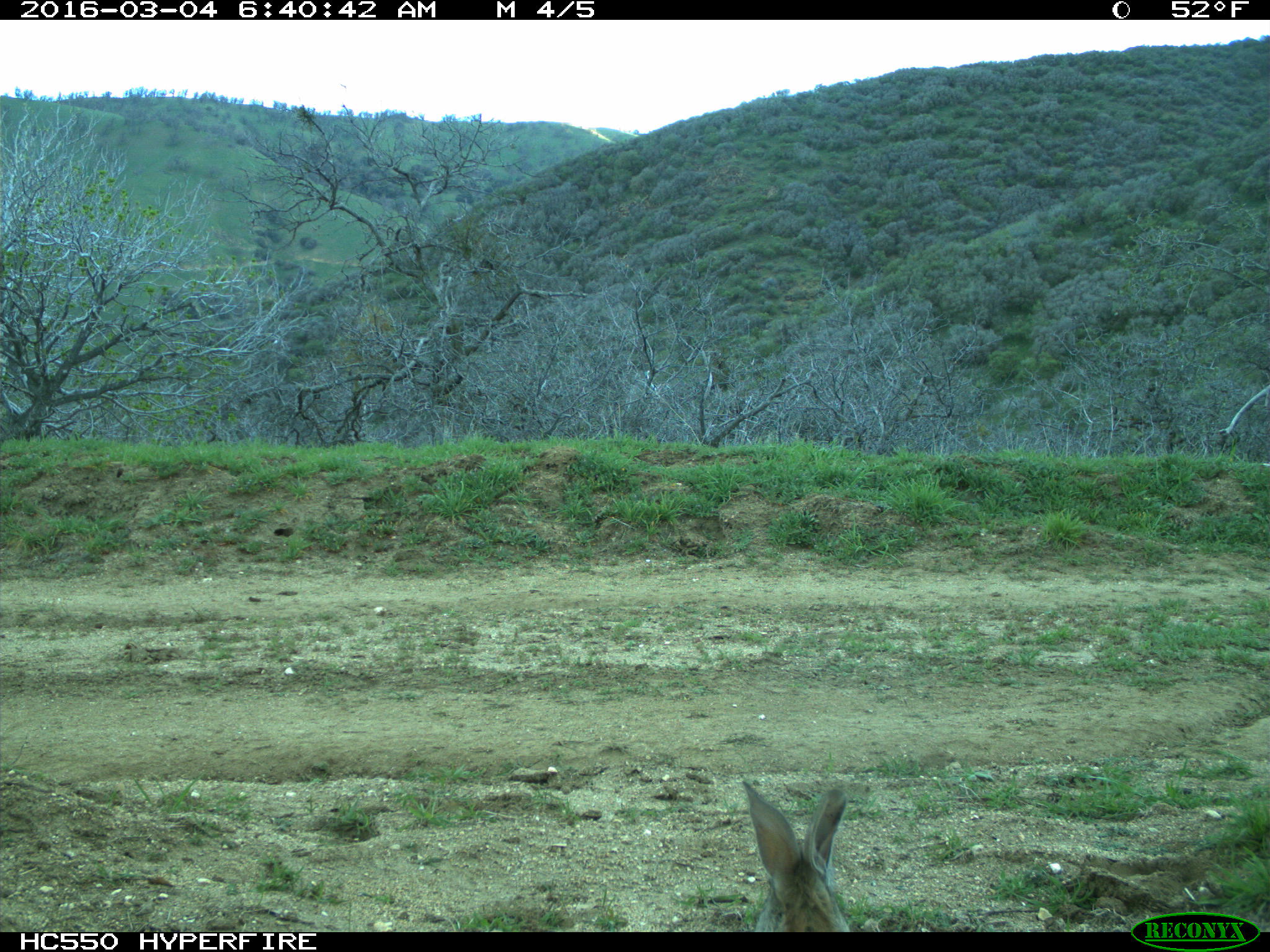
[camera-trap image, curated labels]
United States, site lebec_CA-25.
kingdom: Animalia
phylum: Chordata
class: Mammalia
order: Lagomorpha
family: Leporidae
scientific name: Leporidae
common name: rabbits and hares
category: unidentified rabbit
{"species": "unidentified rabbit (rabbits and hares) (Leporidae)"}